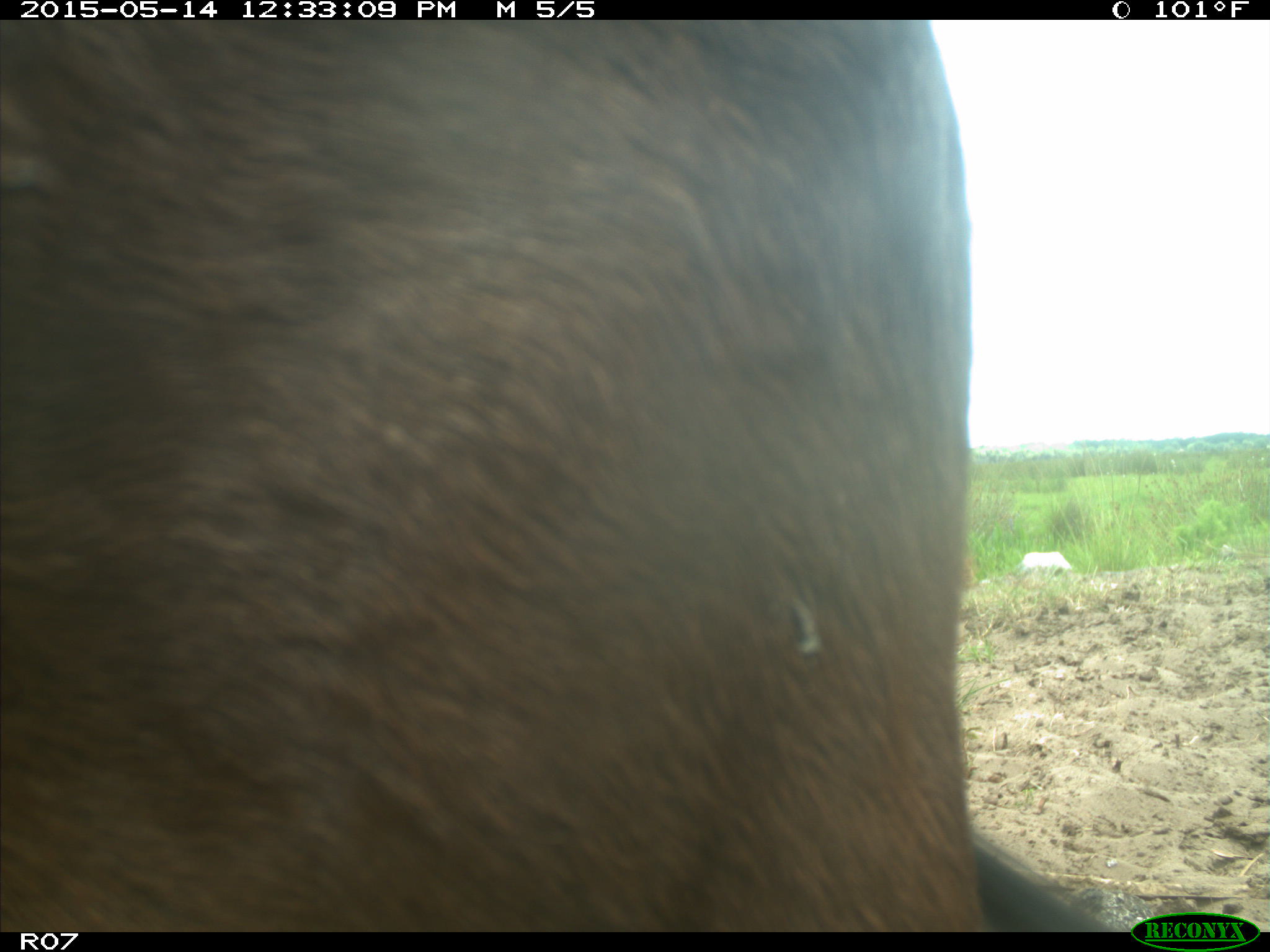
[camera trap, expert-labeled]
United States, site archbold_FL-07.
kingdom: Animalia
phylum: Chordata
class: Mammalia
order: Artiodactyla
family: Bovidae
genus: Bos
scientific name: Bos taurus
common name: domestic cow